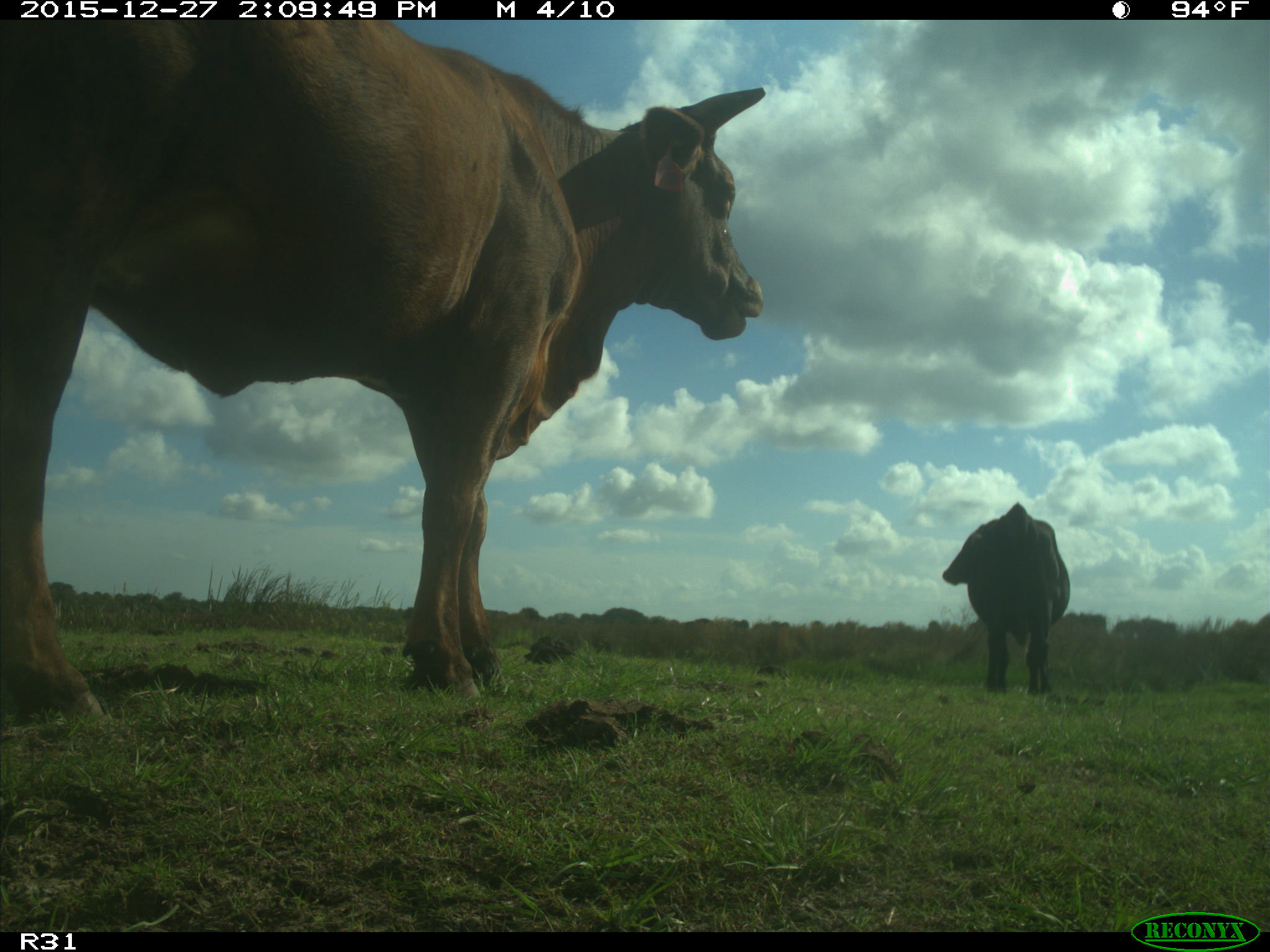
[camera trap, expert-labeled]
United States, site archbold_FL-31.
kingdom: Animalia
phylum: Chordata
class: Mammalia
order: Artiodactyla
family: Bovidae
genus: Bos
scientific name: Bos taurus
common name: domestic cow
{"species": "Bos taurus (domestic cow)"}